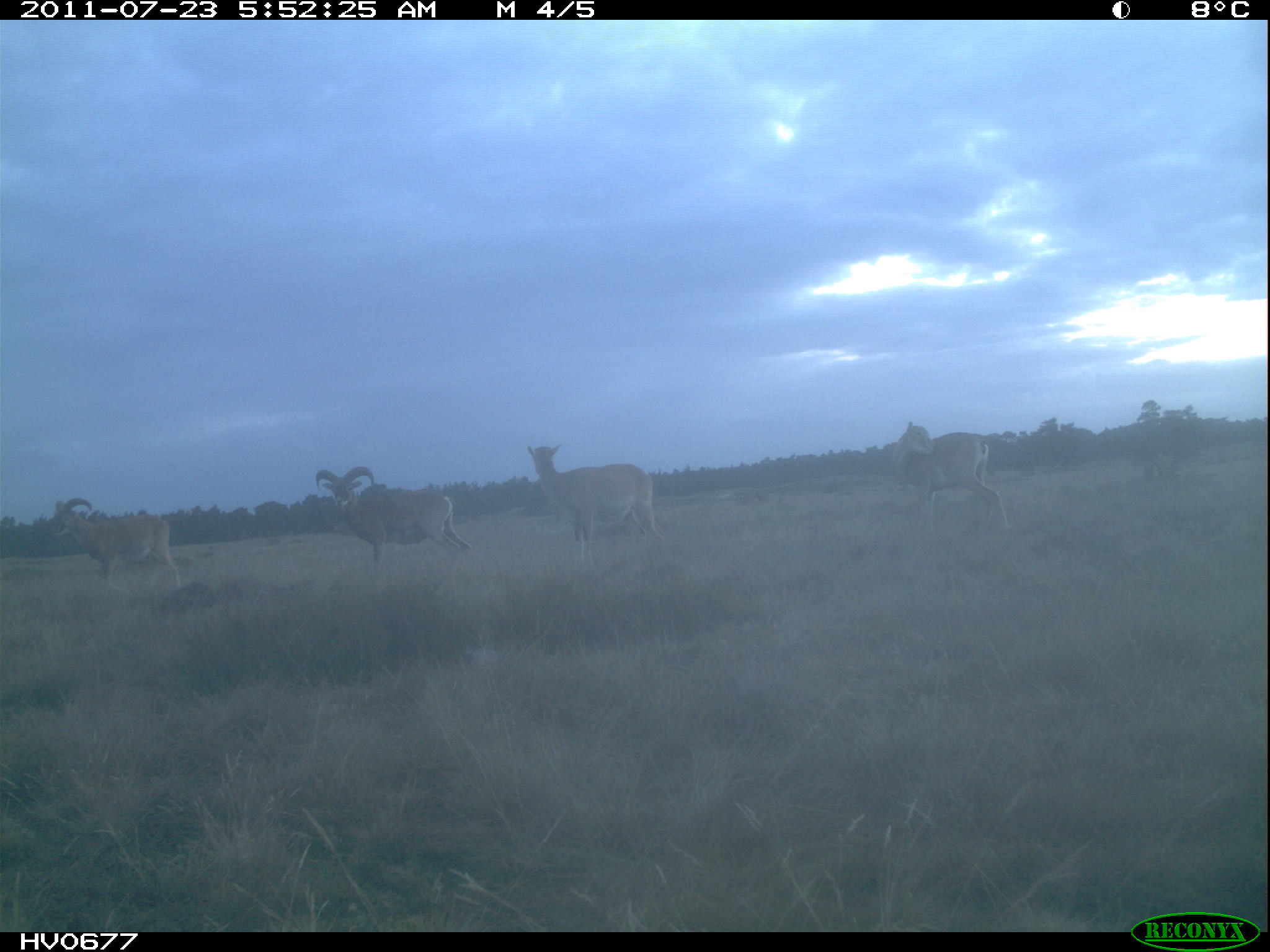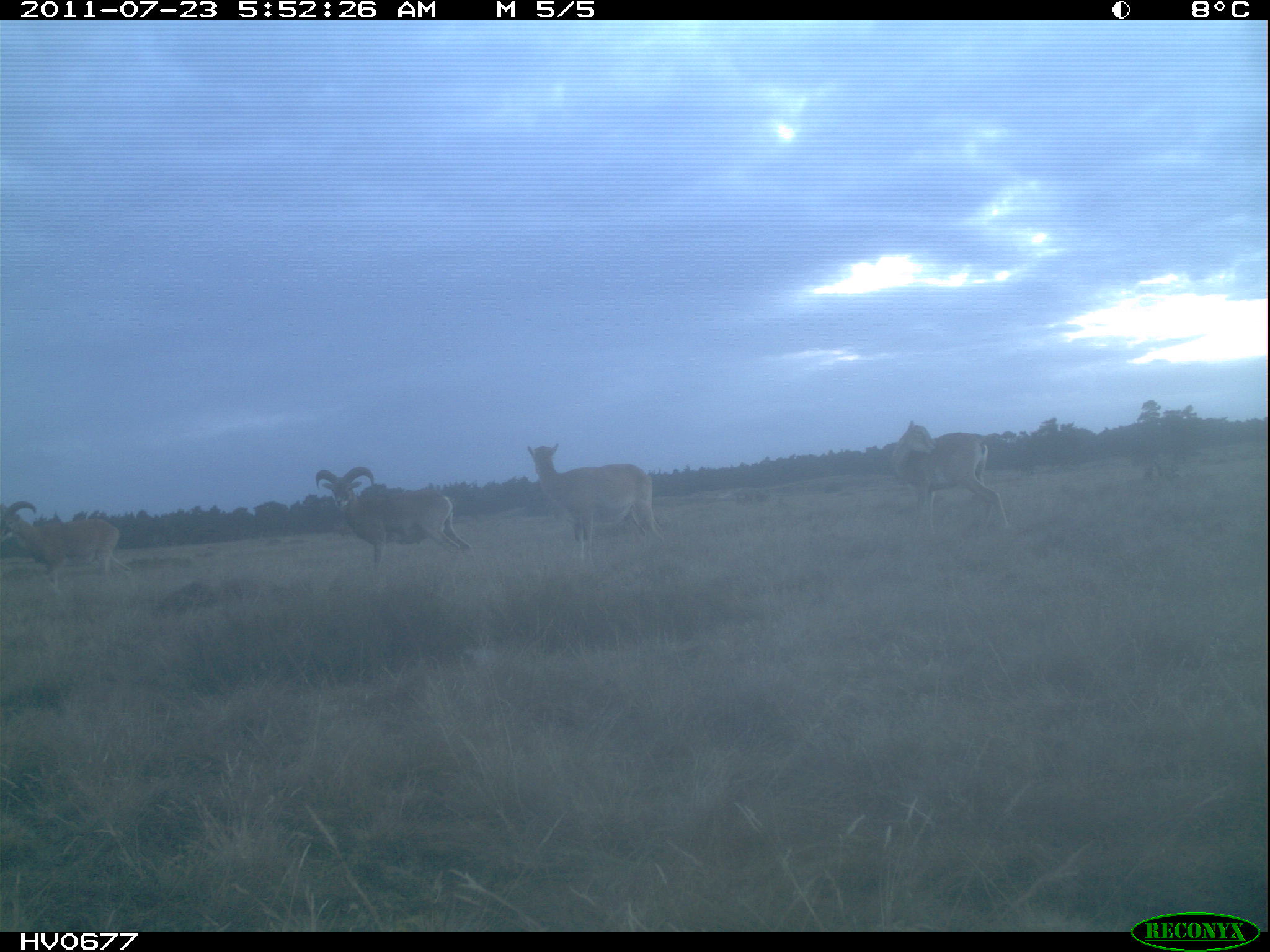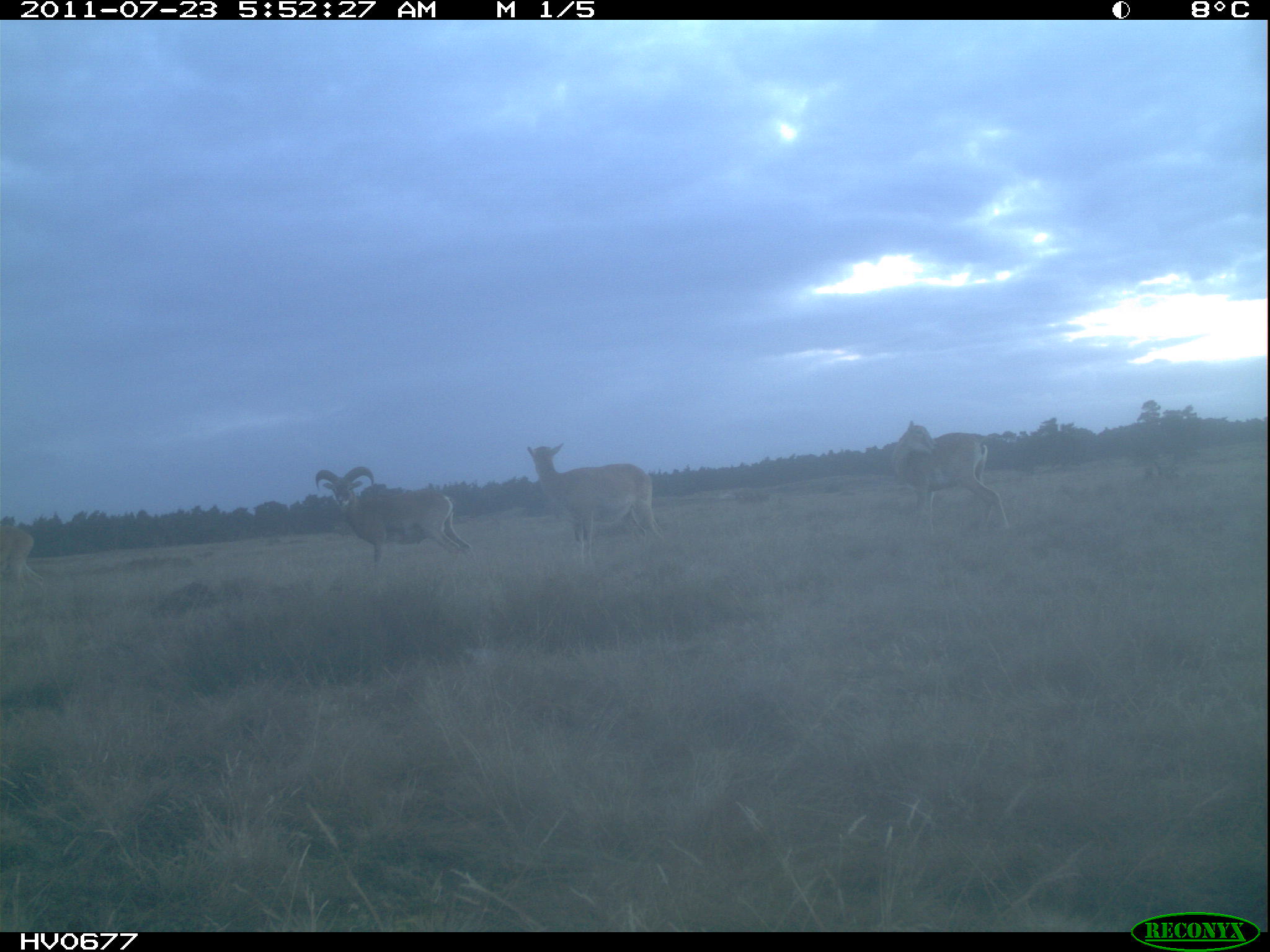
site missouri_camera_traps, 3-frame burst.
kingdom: Animalia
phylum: Chordata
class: Mammalia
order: Artiodactyla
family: Bovidae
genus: Ovis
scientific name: Ovis ammon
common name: mouflon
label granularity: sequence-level